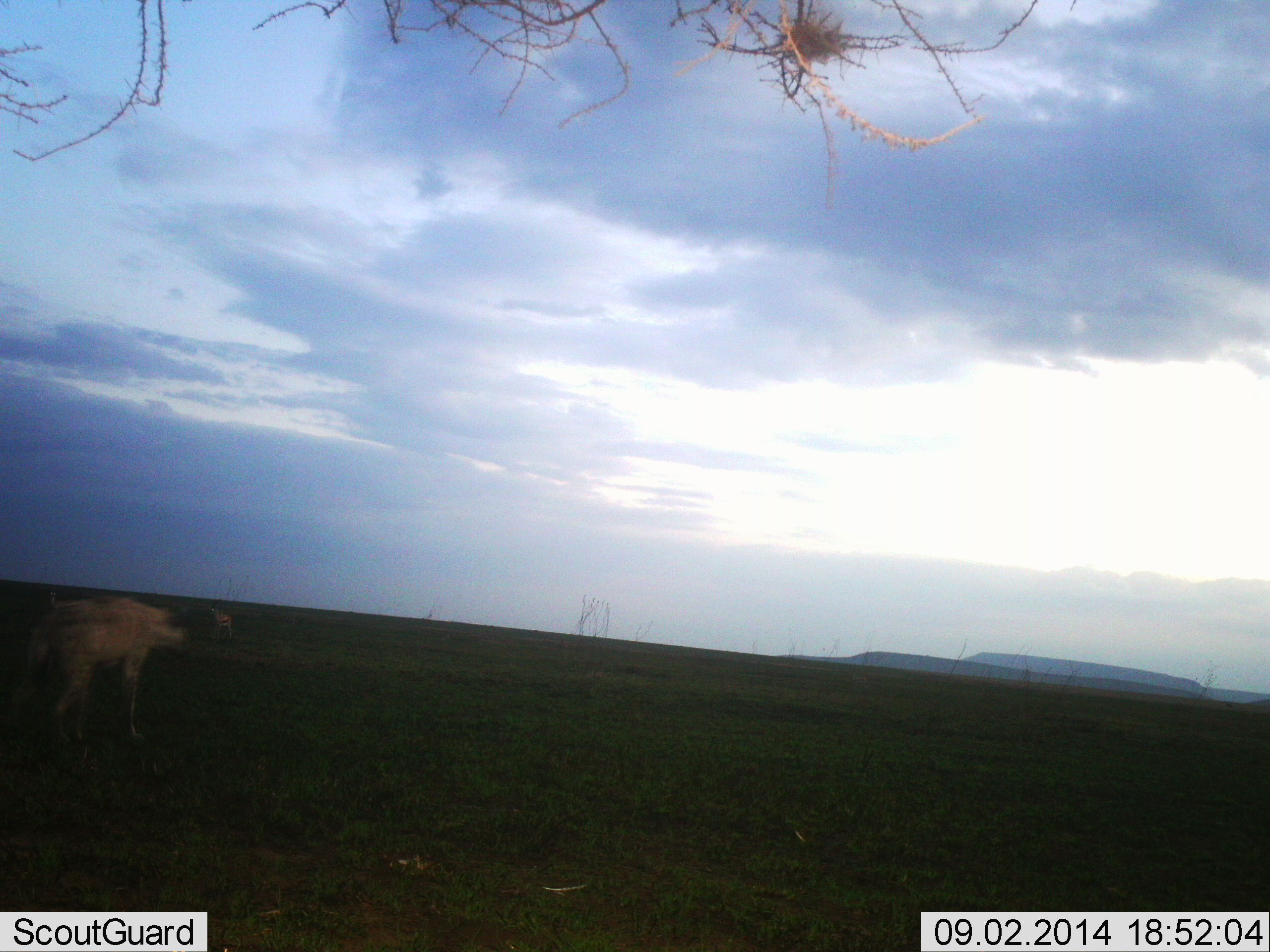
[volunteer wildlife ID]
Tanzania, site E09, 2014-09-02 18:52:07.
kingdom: Animalia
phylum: Chordata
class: Mammalia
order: Carnivora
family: Hyaenidae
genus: Crocuta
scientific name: Crocuta crocuta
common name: spotted hyena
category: hyenaspotted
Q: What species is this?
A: Hyenaspotted (spotted hyena) (Crocuta crocuta).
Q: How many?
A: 1.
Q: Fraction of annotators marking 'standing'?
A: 12%.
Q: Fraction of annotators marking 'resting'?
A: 0%.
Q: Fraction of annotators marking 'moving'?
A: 88%.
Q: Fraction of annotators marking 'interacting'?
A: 0%.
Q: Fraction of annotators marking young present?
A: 0%.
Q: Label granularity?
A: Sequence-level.